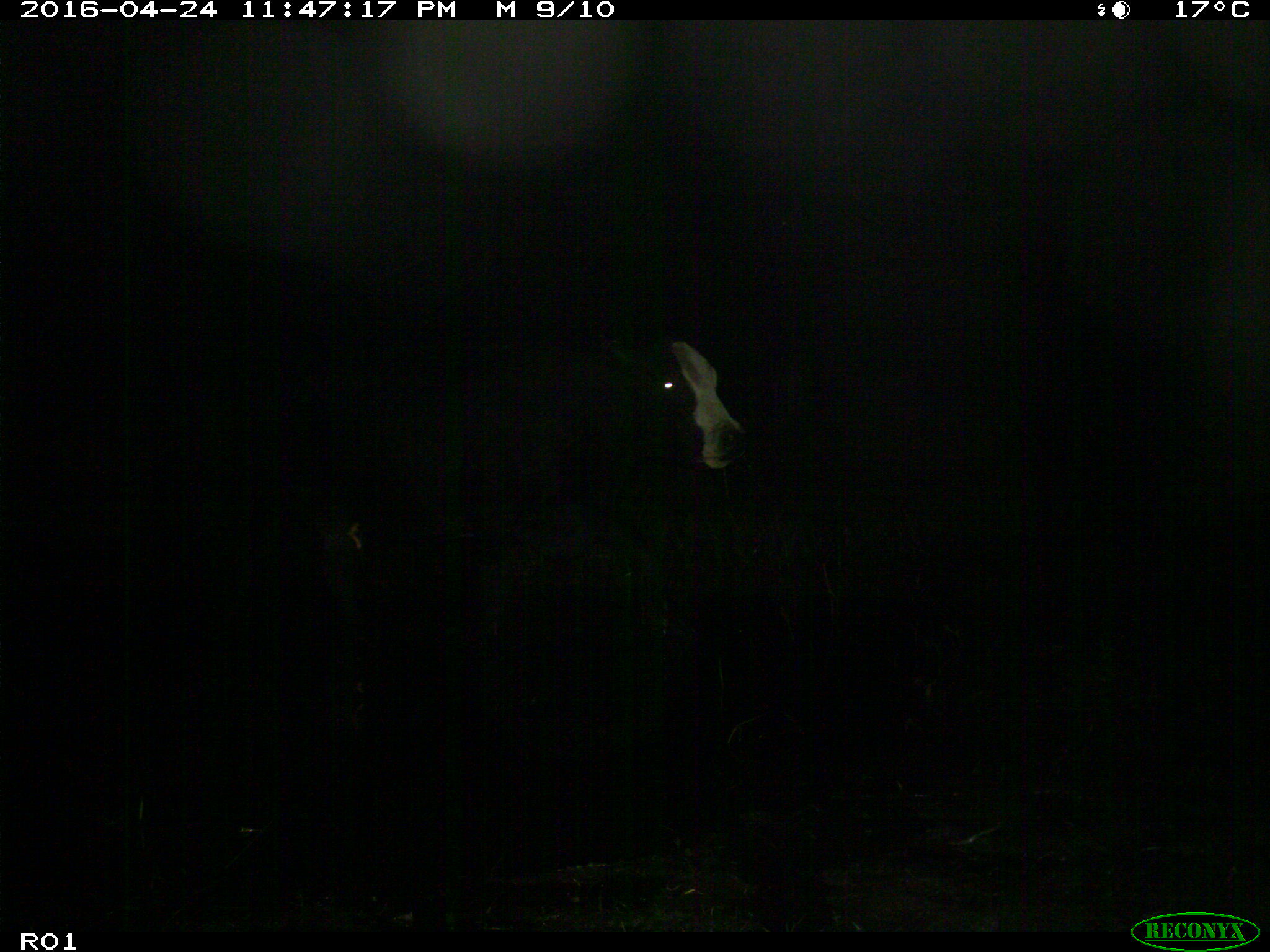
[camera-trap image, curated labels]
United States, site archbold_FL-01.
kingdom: Animalia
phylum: Chordata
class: Mammalia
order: Artiodactyla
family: Bovidae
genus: Bos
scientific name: Bos taurus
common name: domestic cow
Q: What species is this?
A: Bos taurus (domestic cow).